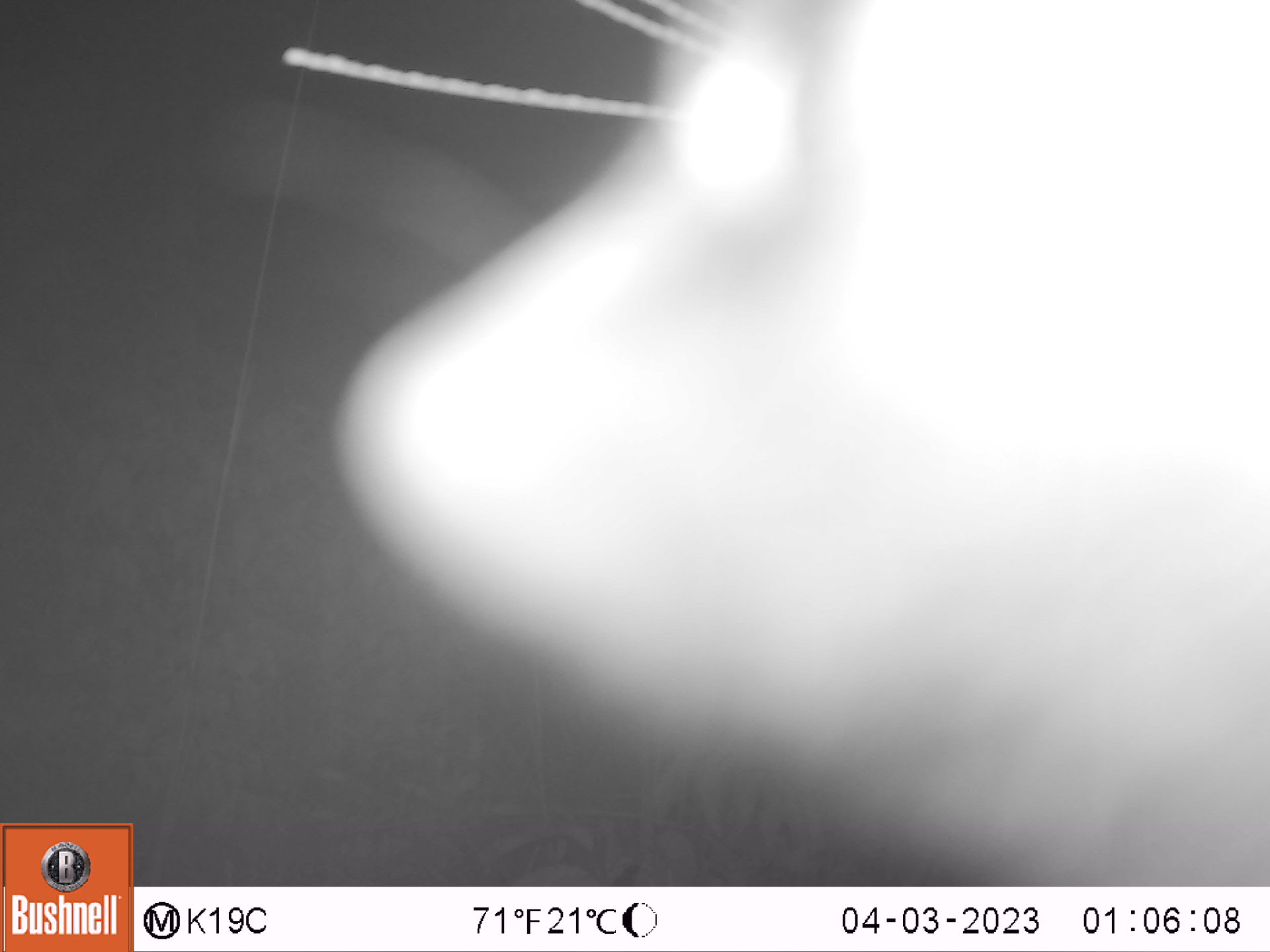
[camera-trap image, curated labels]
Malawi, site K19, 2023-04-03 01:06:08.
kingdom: Animalia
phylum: Chordata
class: Mammalia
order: Primates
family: Galagidae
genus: Galago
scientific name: Galago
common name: lesser bushbabies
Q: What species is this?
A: Galago (lesser bushbabies).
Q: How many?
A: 1.